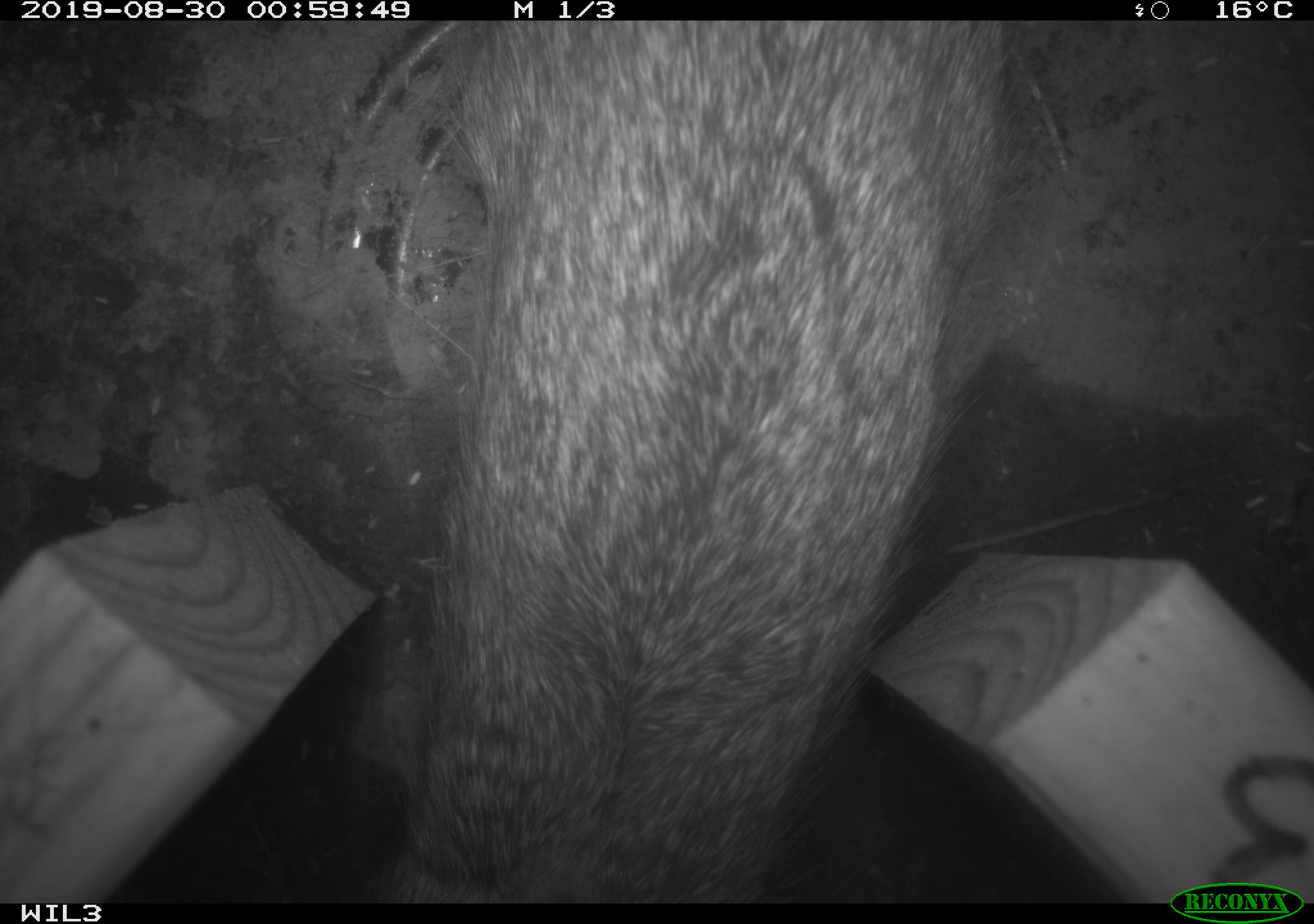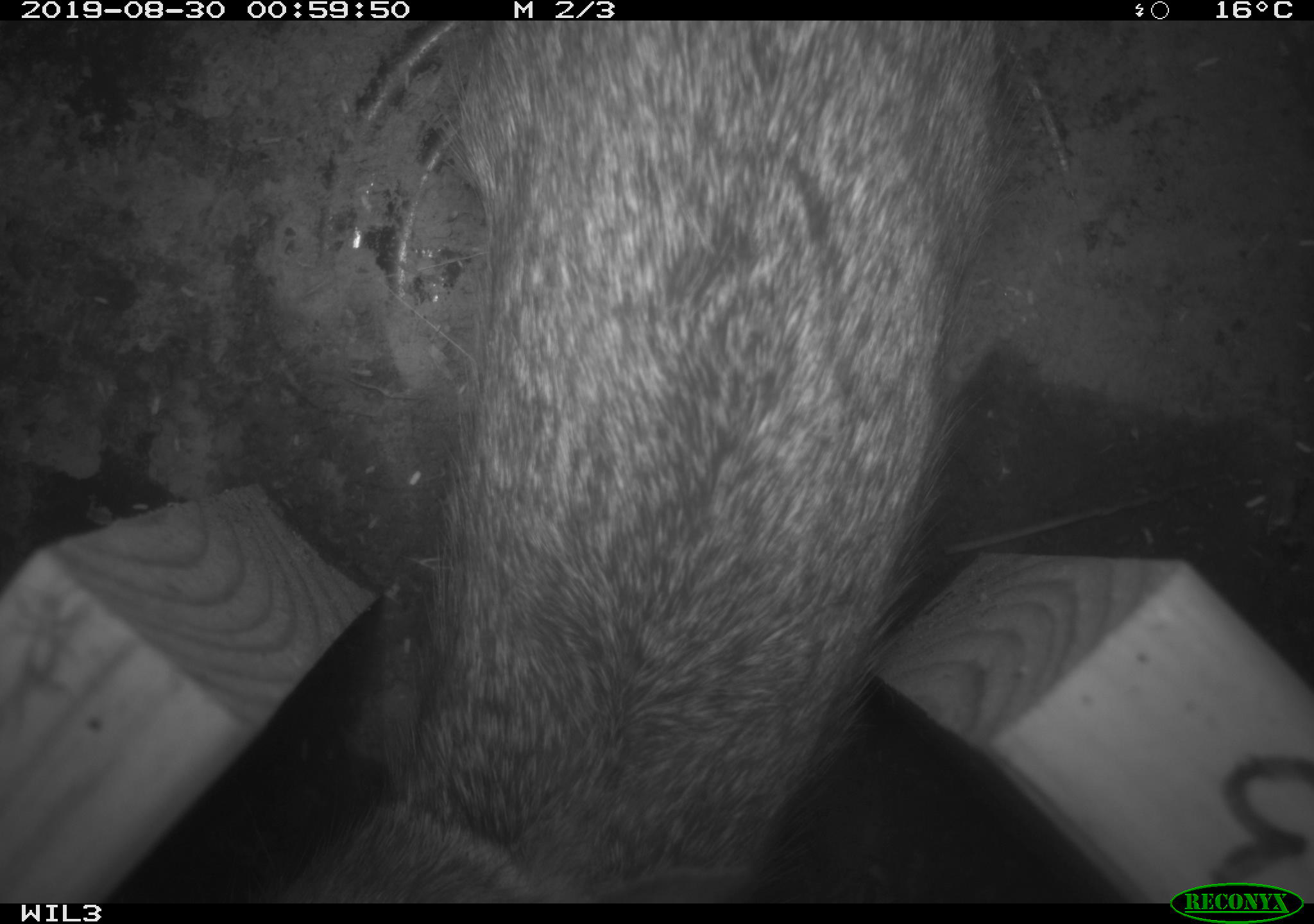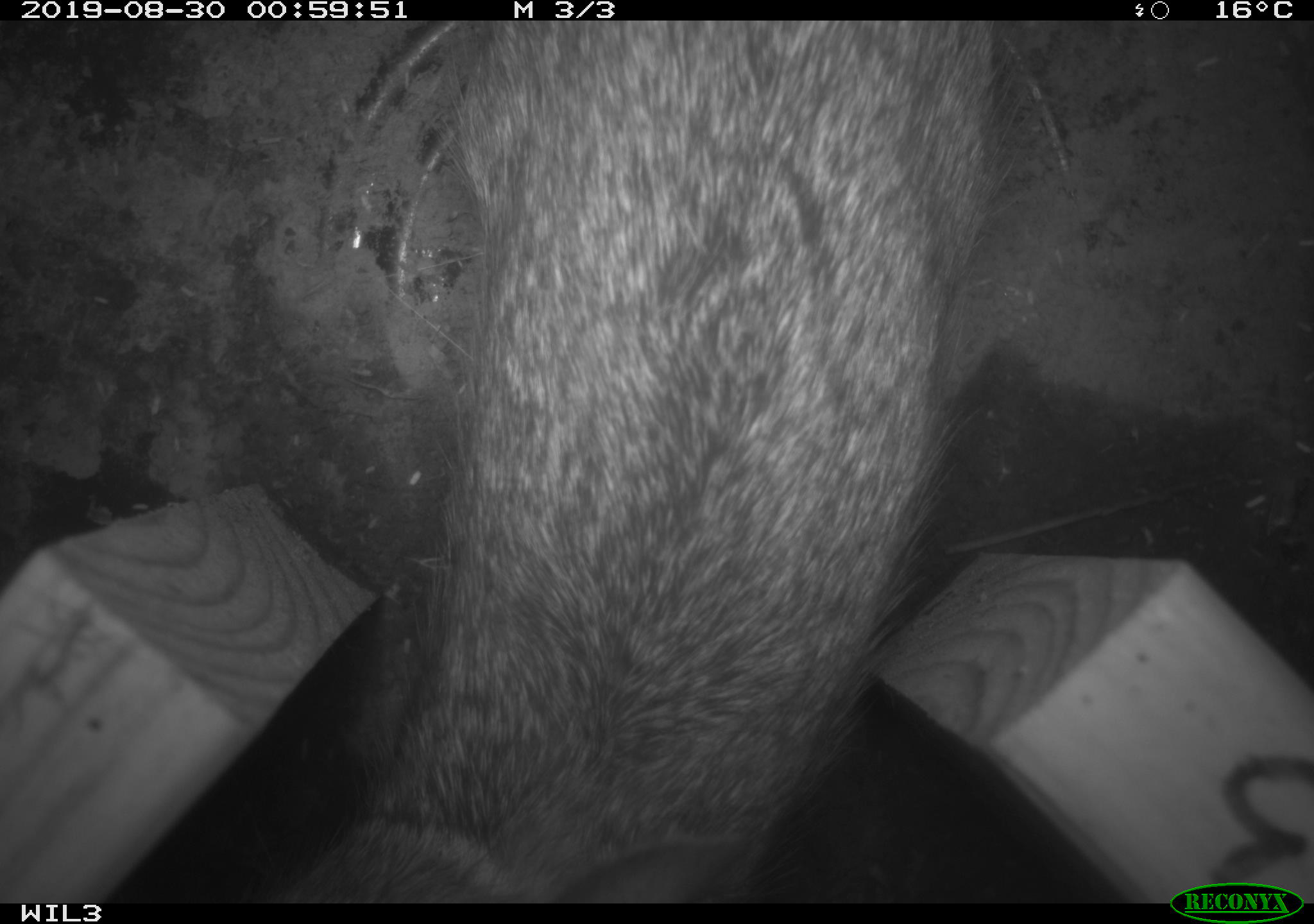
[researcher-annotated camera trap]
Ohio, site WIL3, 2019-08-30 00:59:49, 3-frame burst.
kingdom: Animalia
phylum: Chordata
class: Mammalia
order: Lagomorpha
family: Leporidae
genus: Sylvilagus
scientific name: Sylvilagus floridanus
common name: eastern cottontail